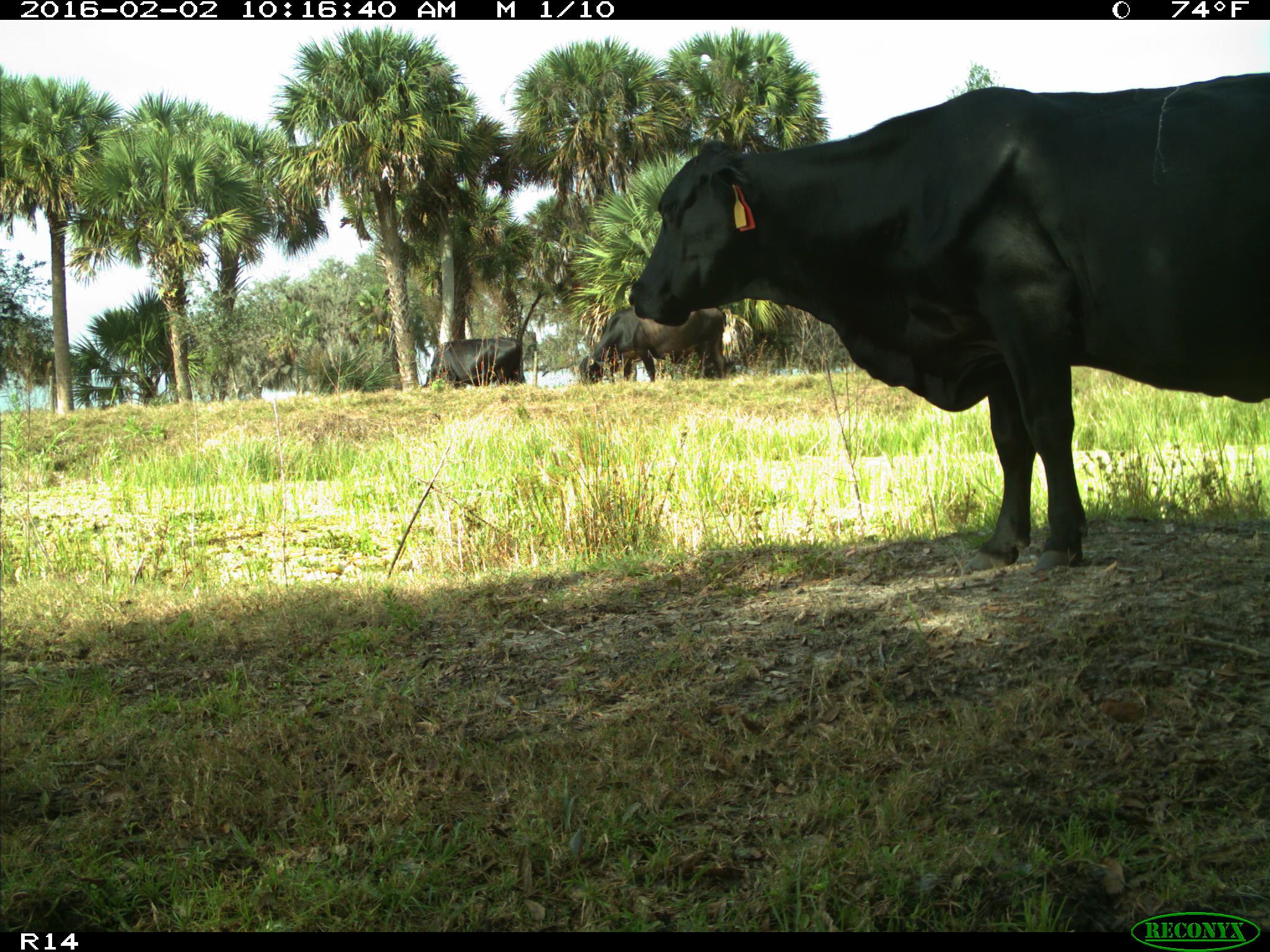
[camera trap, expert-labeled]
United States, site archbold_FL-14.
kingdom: Animalia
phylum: Chordata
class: Mammalia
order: Artiodactyla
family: Bovidae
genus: Bos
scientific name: Bos taurus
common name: domestic cow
Bos taurus (domestic cow).